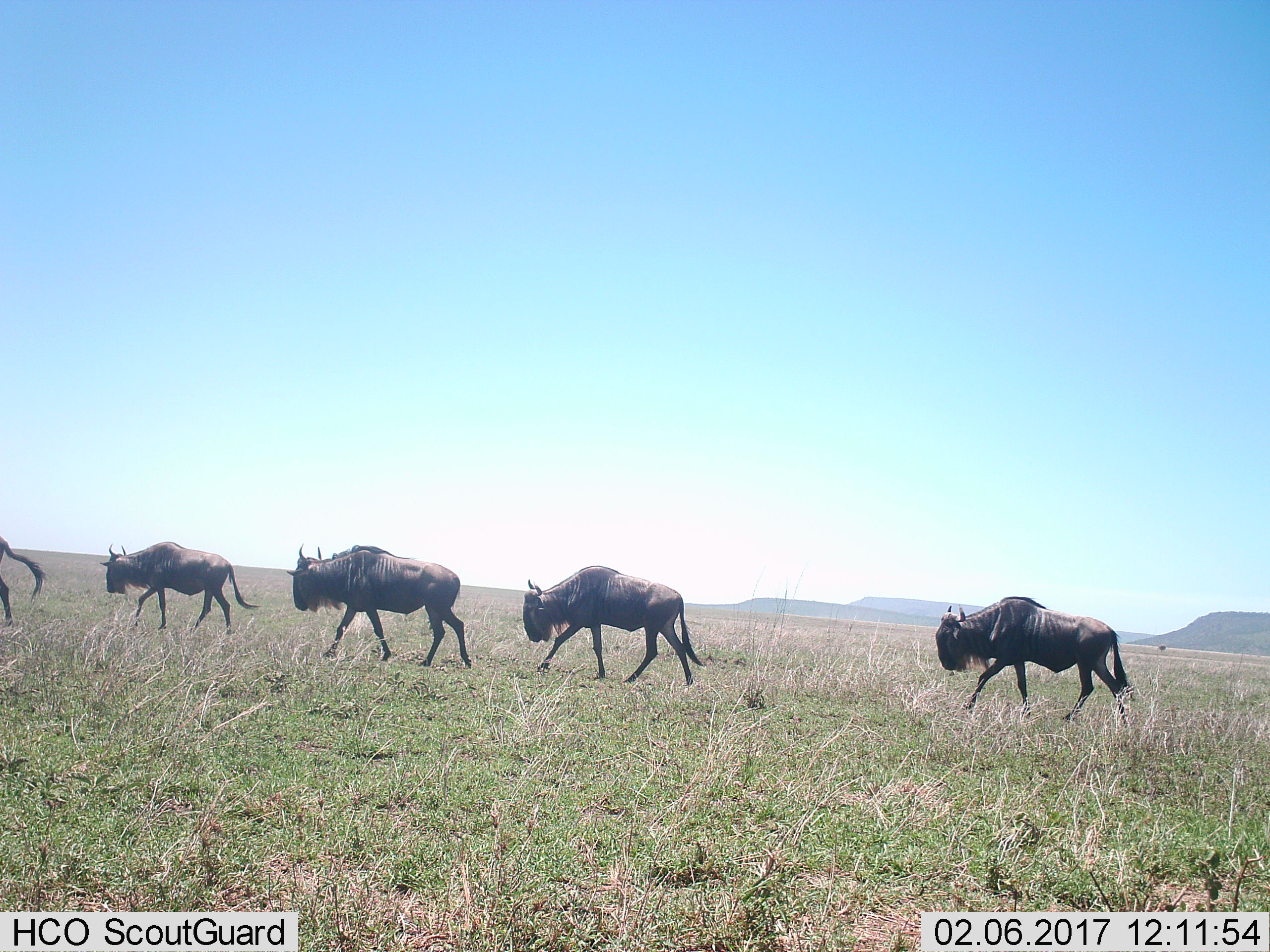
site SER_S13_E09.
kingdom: Animalia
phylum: Chordata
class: Mammalia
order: Artiodactyla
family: Bovidae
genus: Connochaetes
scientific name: Connochaetes taurinus taurinus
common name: blue wildebeest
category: wildebeestblue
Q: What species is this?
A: Wildebeestblue (blue wildebeest) (Connochaetes taurinus taurinus).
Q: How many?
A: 5.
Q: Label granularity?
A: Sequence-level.